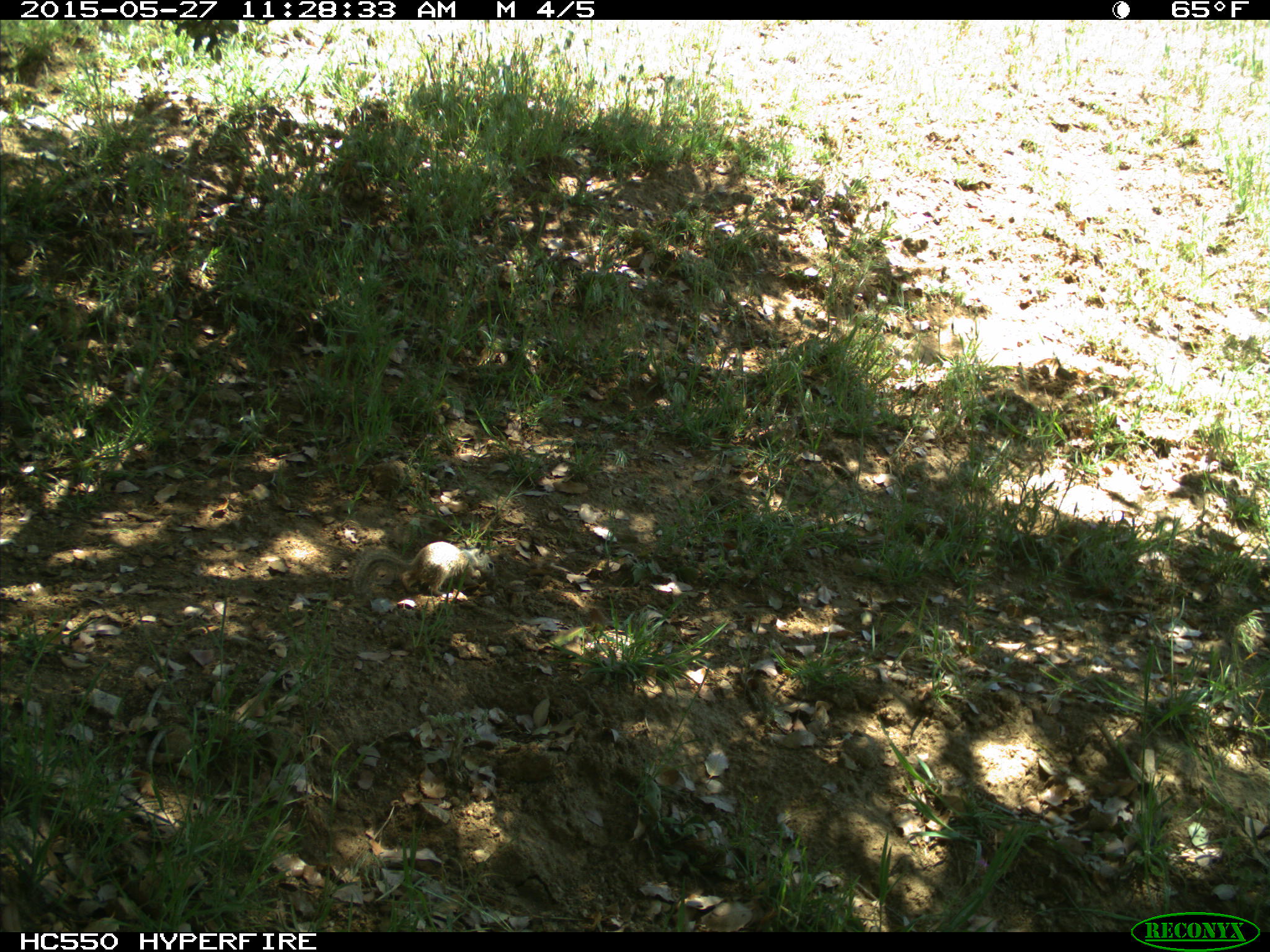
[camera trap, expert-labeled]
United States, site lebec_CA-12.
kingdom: Animalia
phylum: Chordata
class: Mammalia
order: Rodentia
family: Sciuridae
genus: Otospermophilus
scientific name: Otospermophilus beecheyi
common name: california ground squirrel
Otospermophilus beecheyi (california ground squirrel).